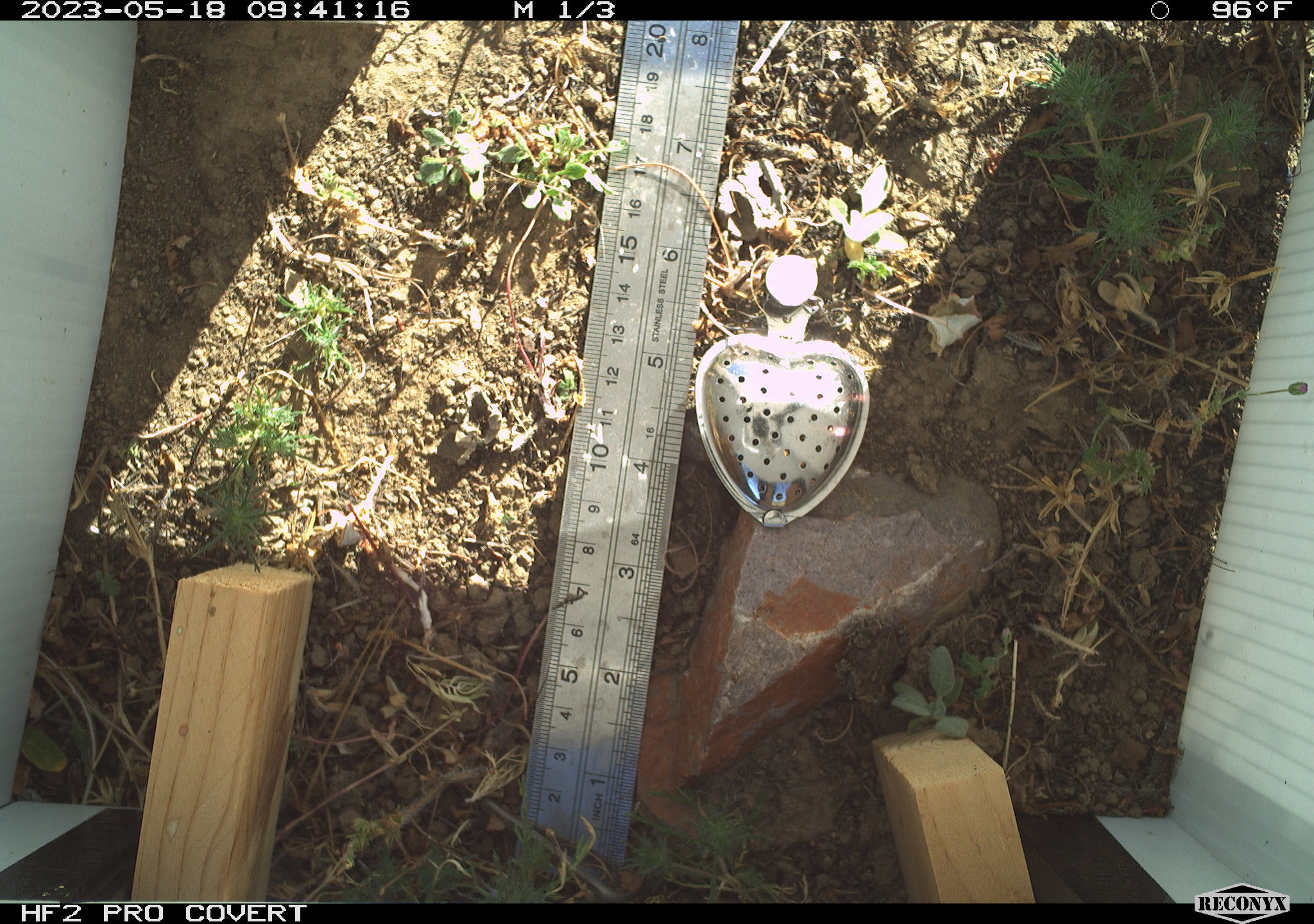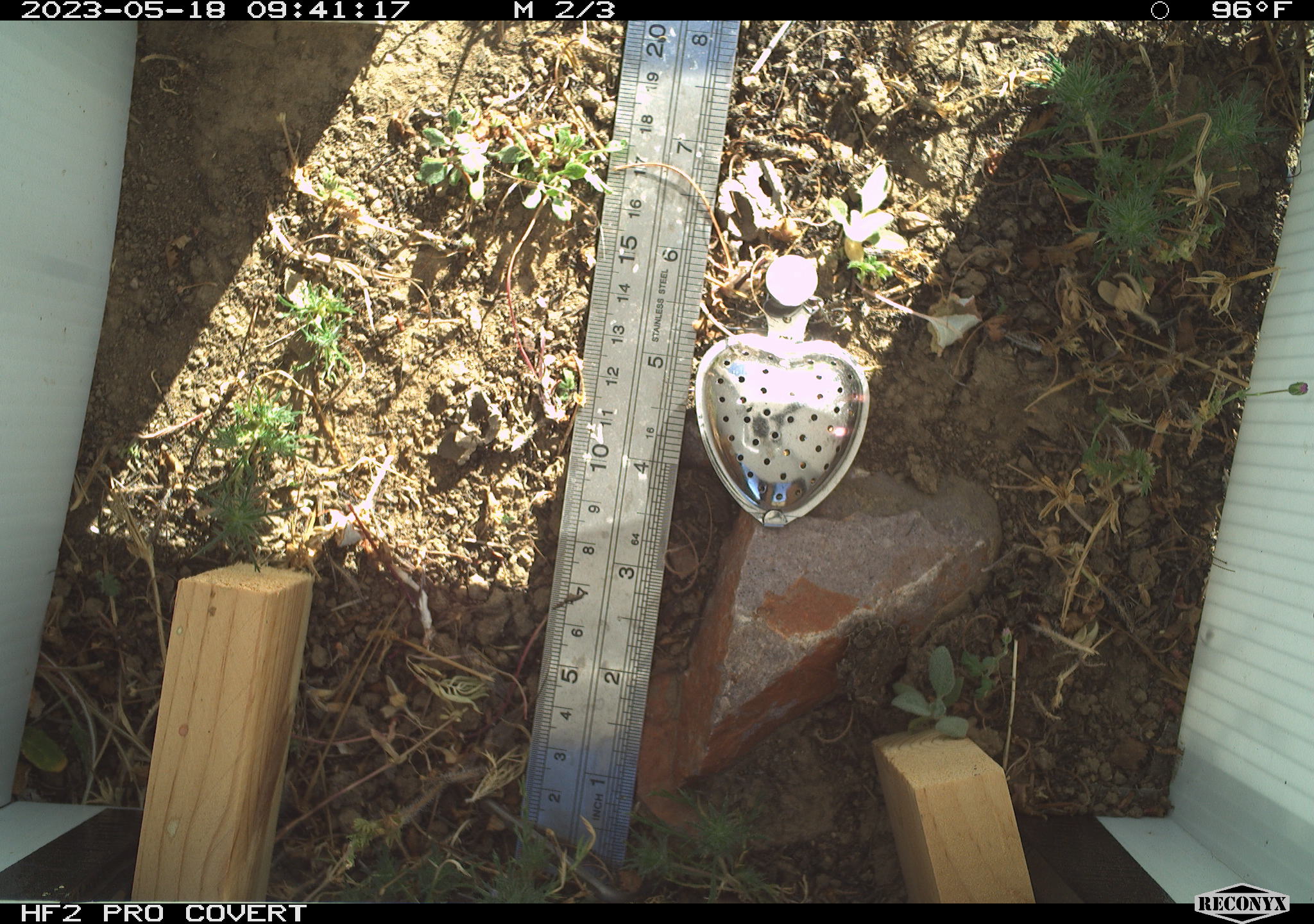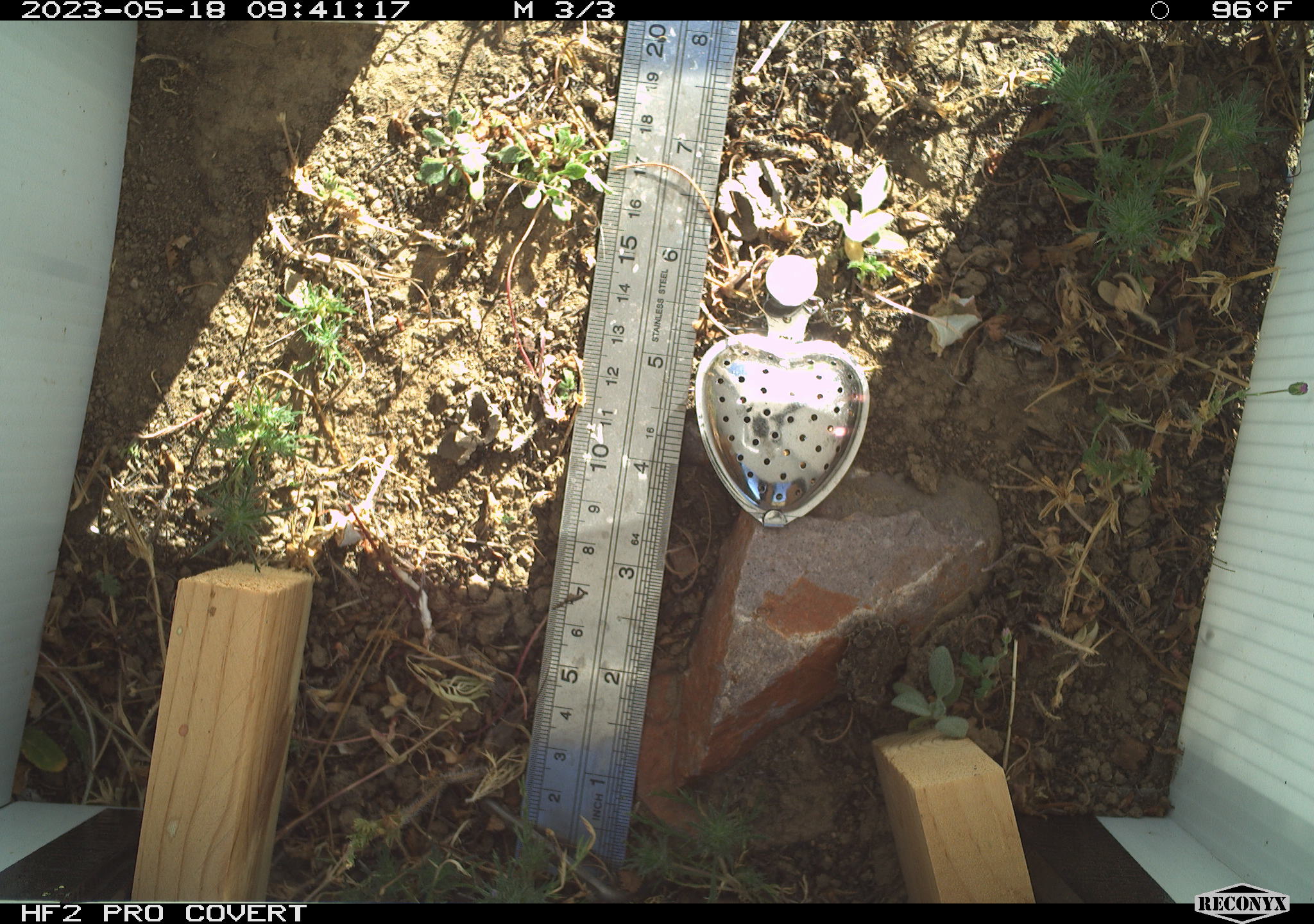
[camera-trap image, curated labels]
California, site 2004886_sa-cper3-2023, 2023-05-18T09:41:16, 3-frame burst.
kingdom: Animalia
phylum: Chordata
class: Amphibia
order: Anura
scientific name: Anura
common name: frogs